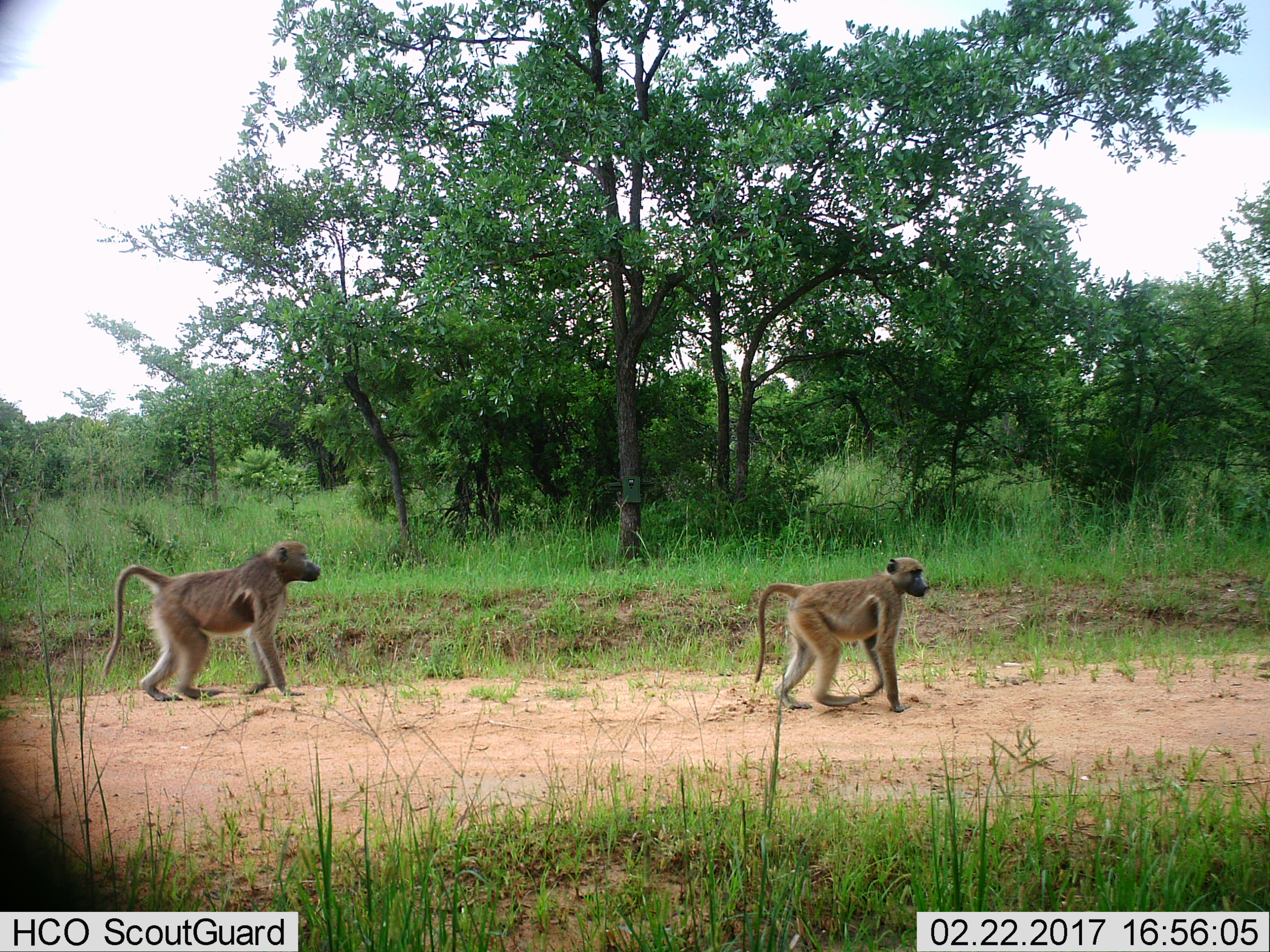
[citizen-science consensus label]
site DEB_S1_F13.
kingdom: Animalia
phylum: Chordata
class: Mammalia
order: Primates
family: Cercopithecidae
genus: Papio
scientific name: Papio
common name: baboon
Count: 2.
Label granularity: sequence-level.